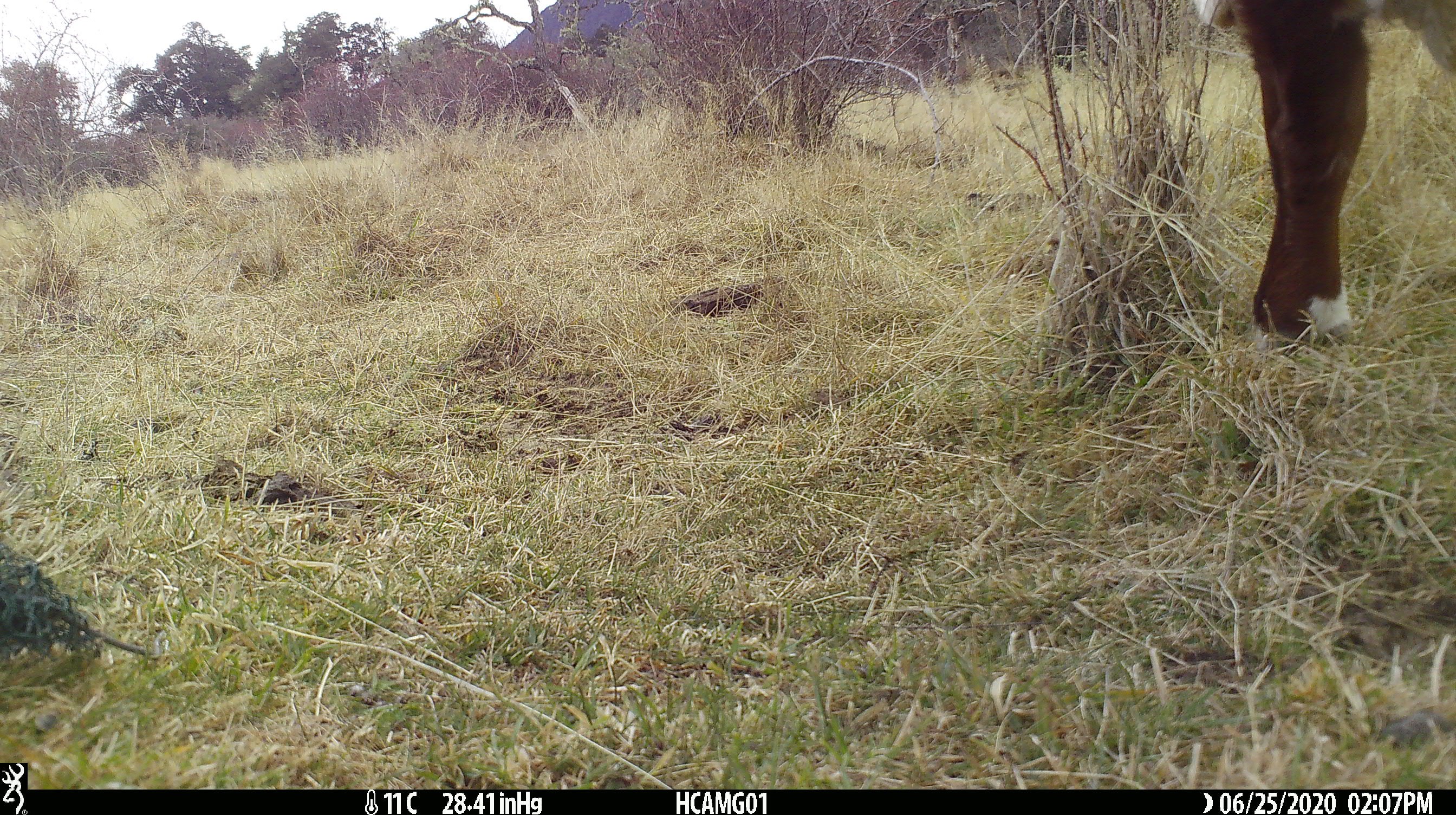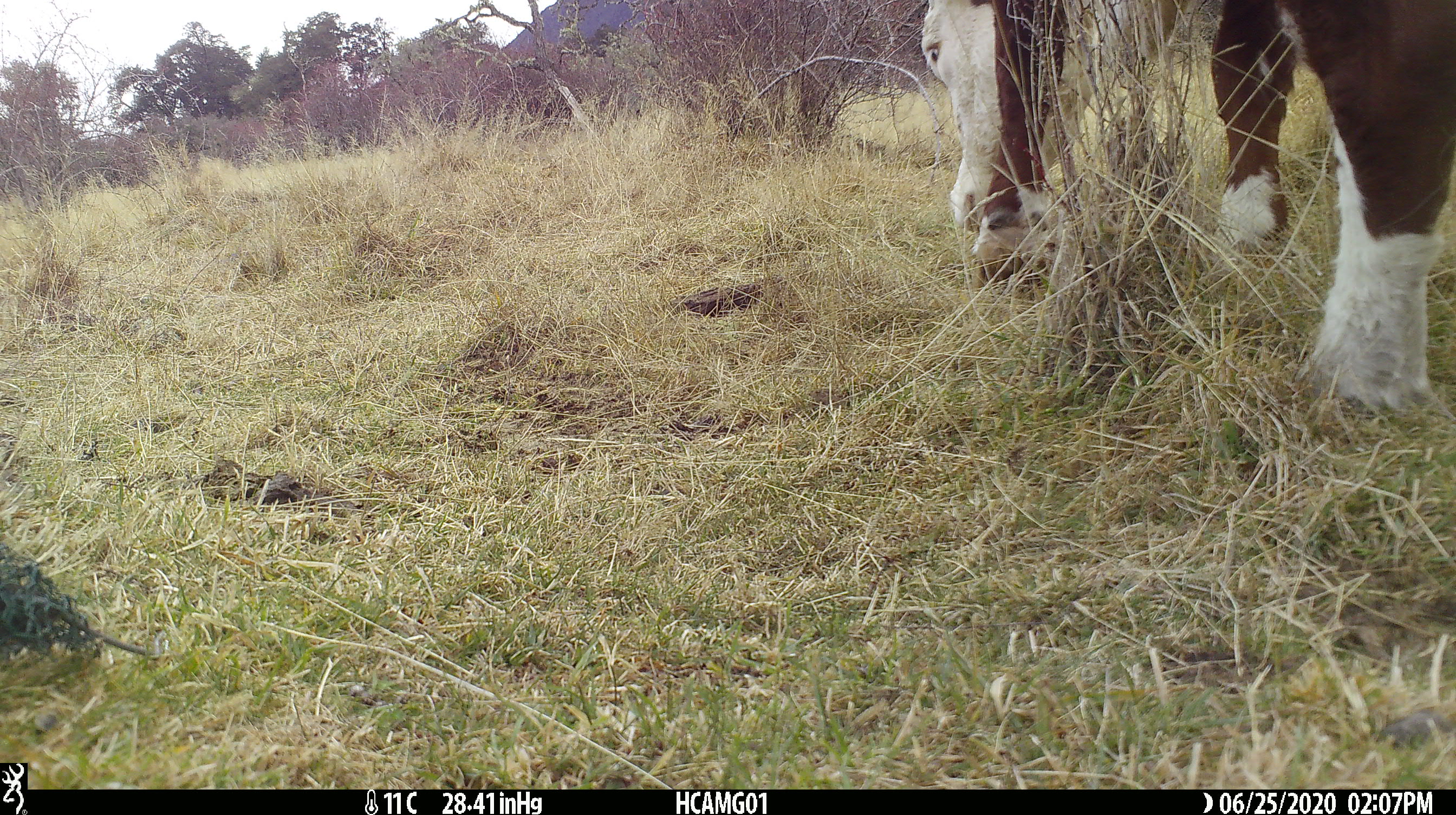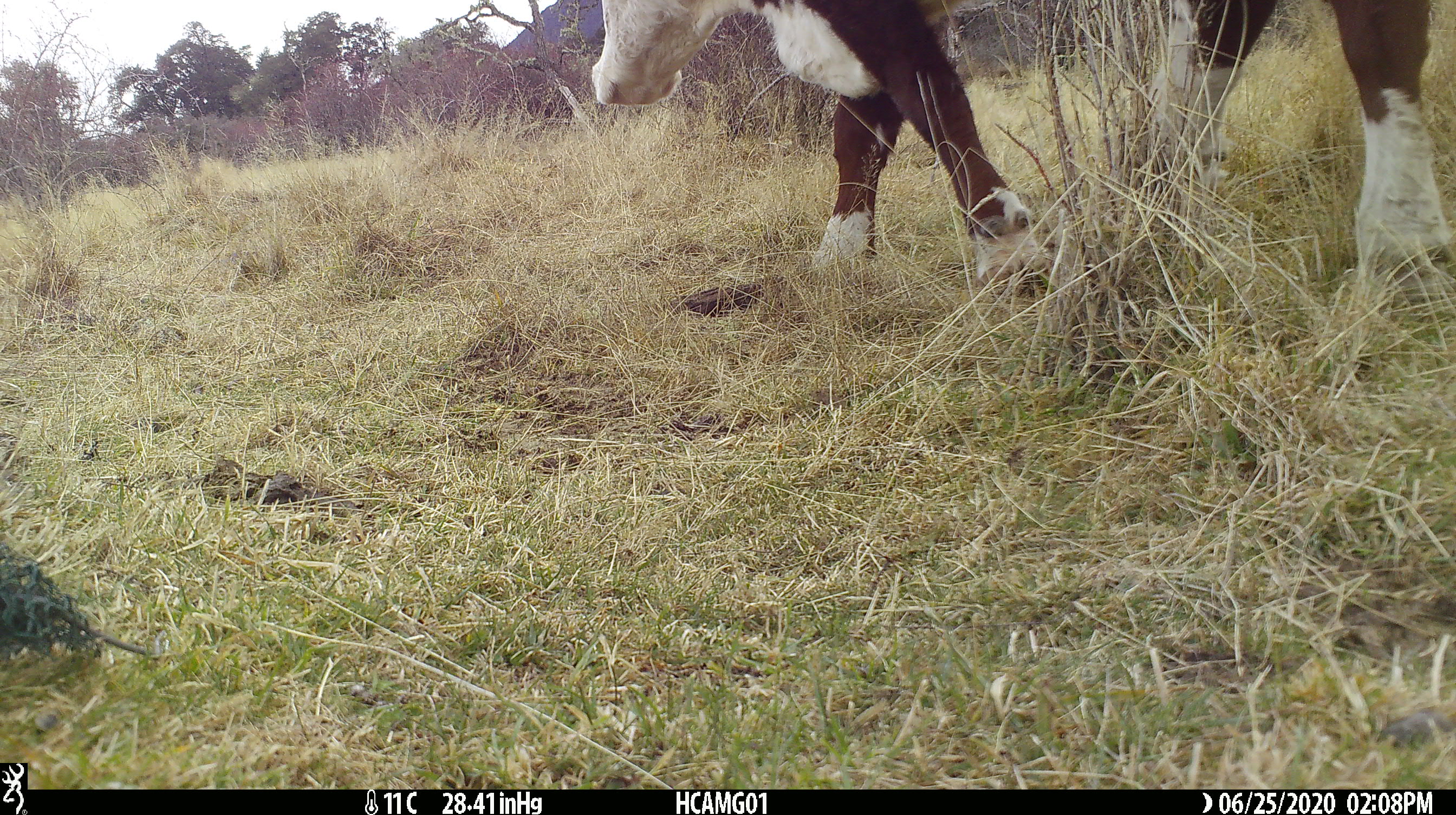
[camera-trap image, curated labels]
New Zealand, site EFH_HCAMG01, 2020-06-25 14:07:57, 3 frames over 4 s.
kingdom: Animalia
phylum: Chordata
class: Mammalia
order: Artiodactyla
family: Bovidae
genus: Bos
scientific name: Bos taurus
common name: domestic cow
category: cow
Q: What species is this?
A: Cow (domestic cow) (Bos taurus).